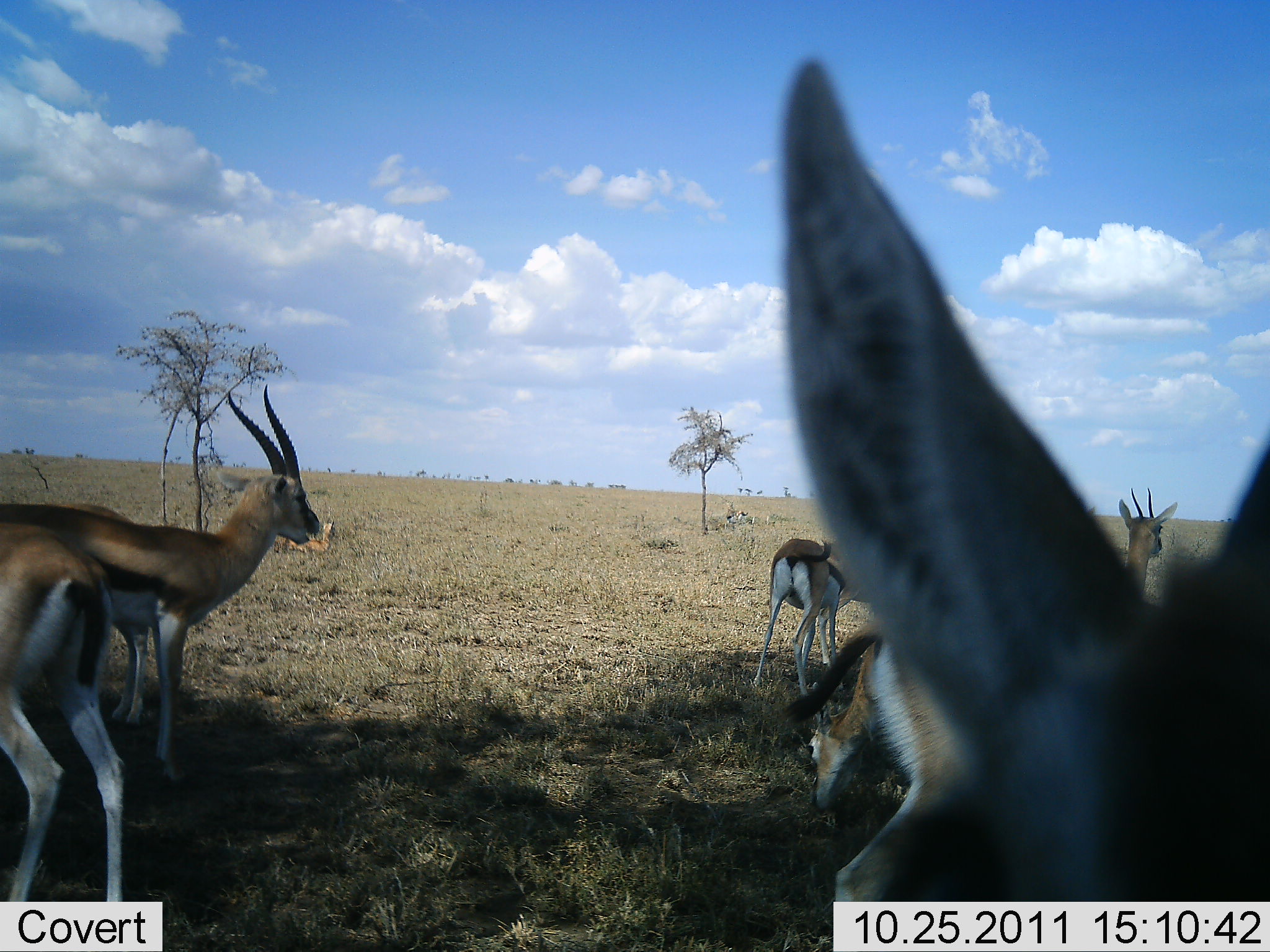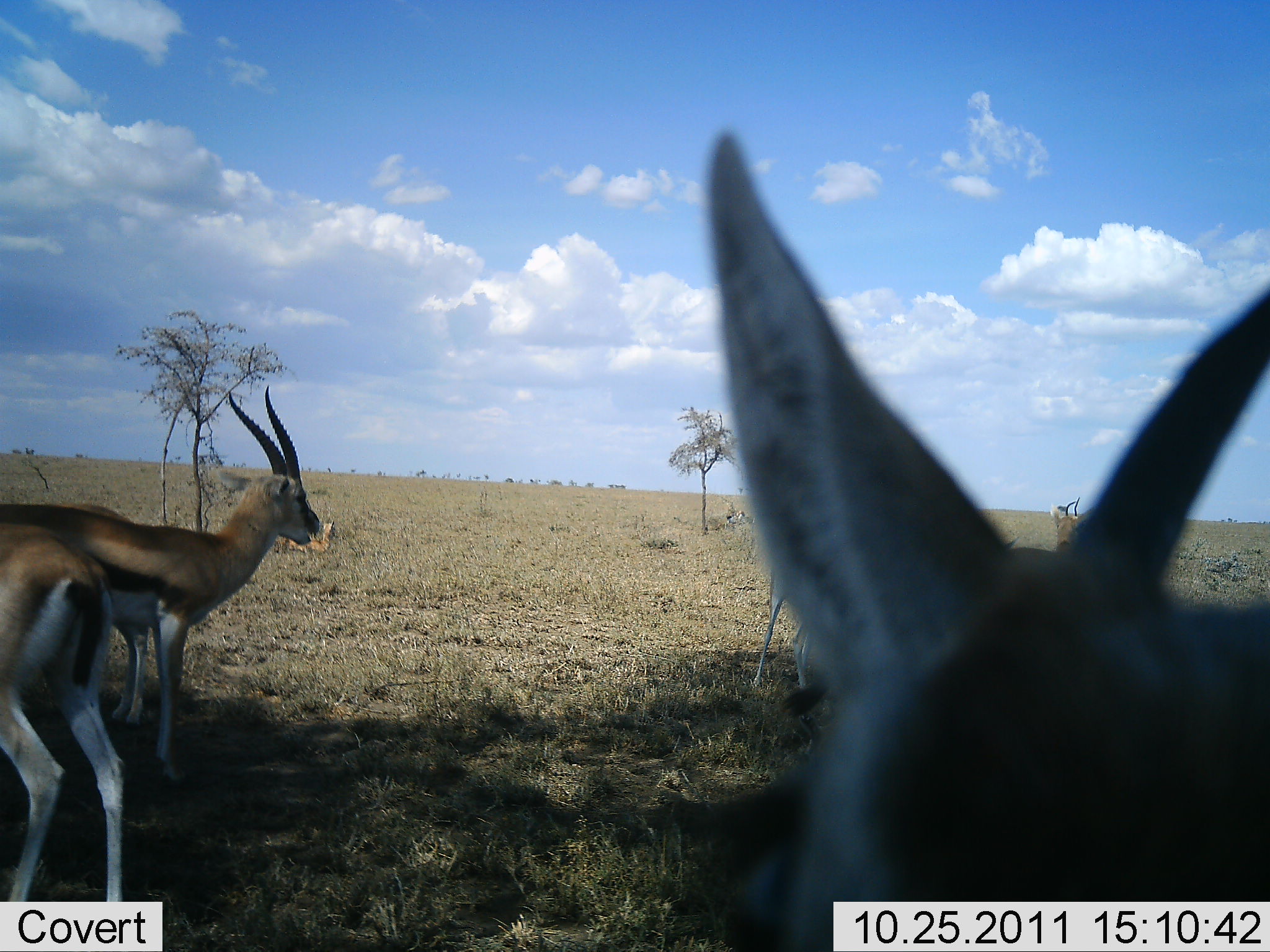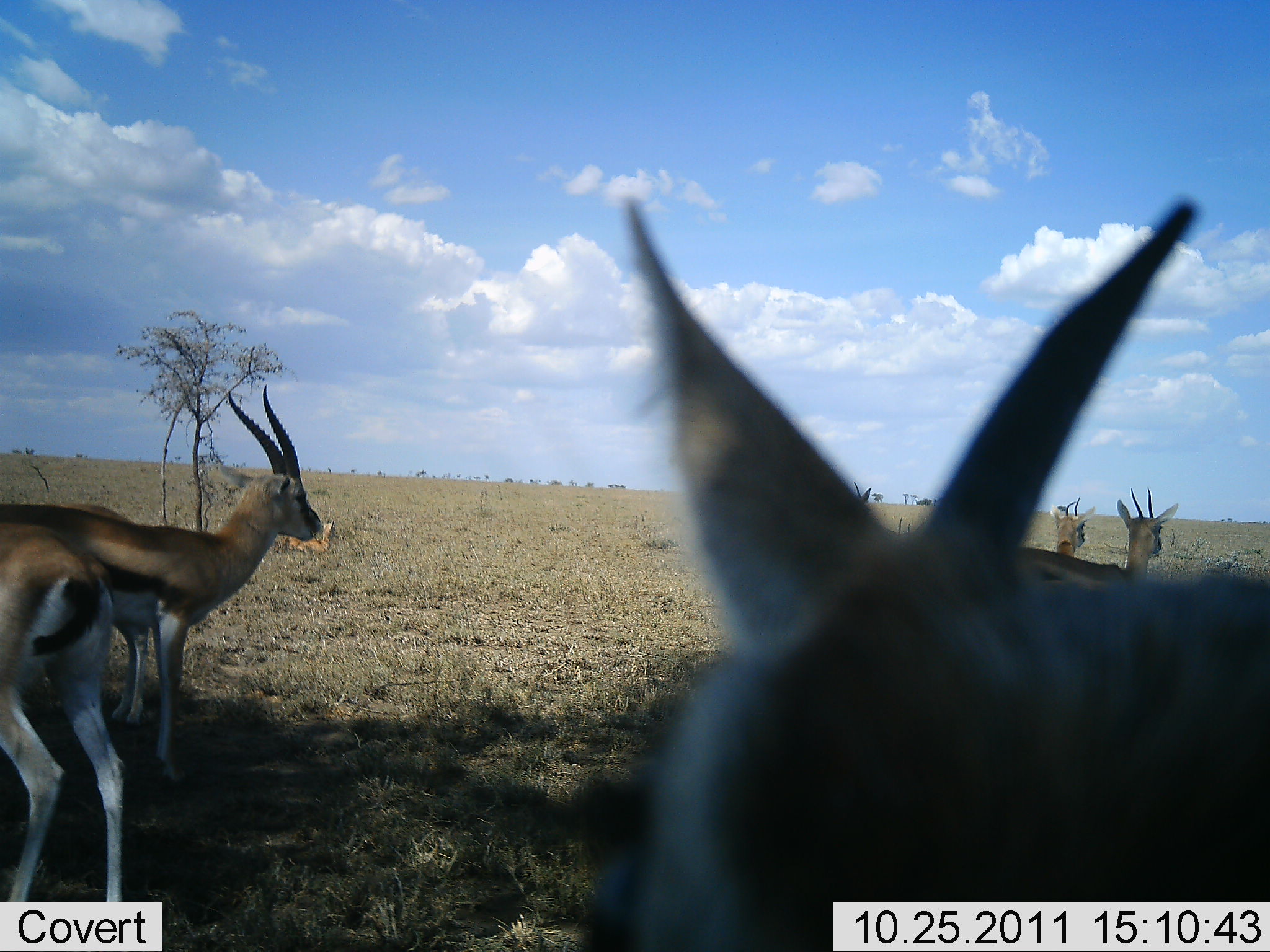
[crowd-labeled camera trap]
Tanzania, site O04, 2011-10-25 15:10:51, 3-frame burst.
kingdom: Animalia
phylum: Chordata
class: Mammalia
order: Artiodactyla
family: Bovidae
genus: Eudorcas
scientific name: Eudorcas thomsonii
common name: thomson's gazelle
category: gazellethomsons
Gazellethomsons (thomson's gazelle) (Eudorcas thomsonii), count 6. Behavior (volunteer vote fractions): standing 100%, resting 10%, moving 10%, interacting 10%. Young present (vote fraction): 0%. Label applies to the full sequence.